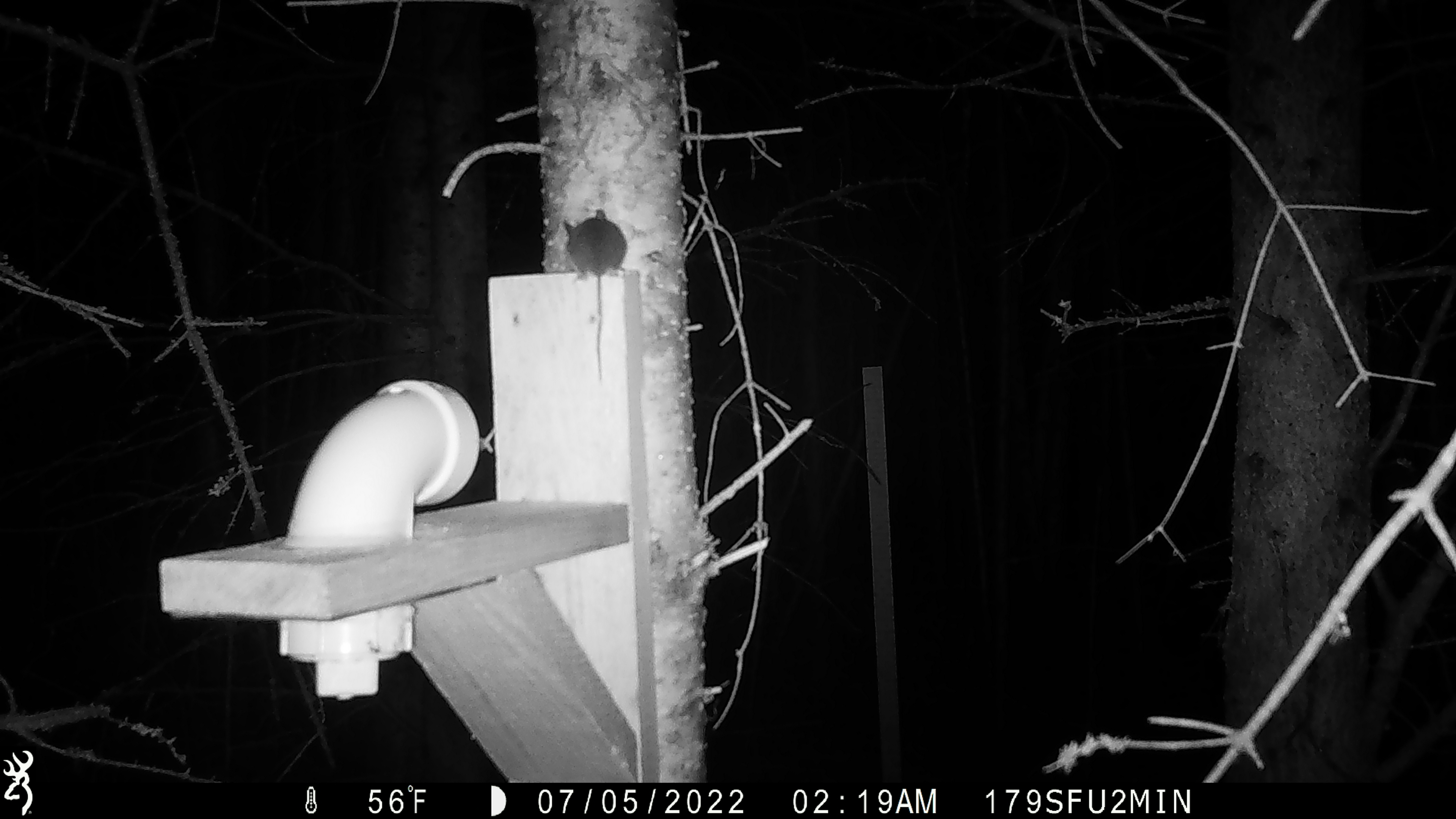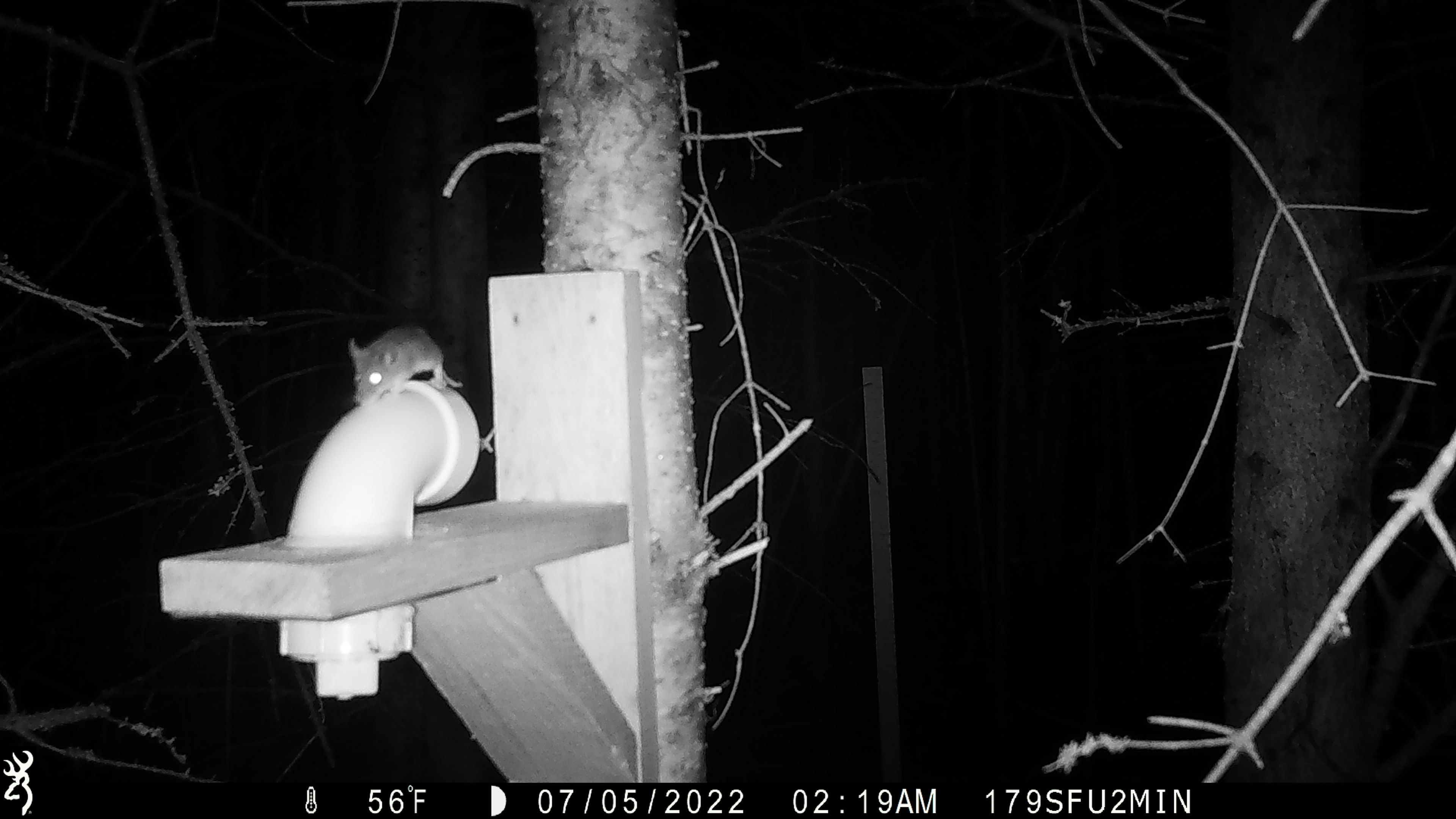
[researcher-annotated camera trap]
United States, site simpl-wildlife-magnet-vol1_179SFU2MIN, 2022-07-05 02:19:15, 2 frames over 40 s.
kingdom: Animalia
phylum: Chordata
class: Mammalia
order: Rodentia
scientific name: Rodentia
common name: mouse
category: mouse sp.